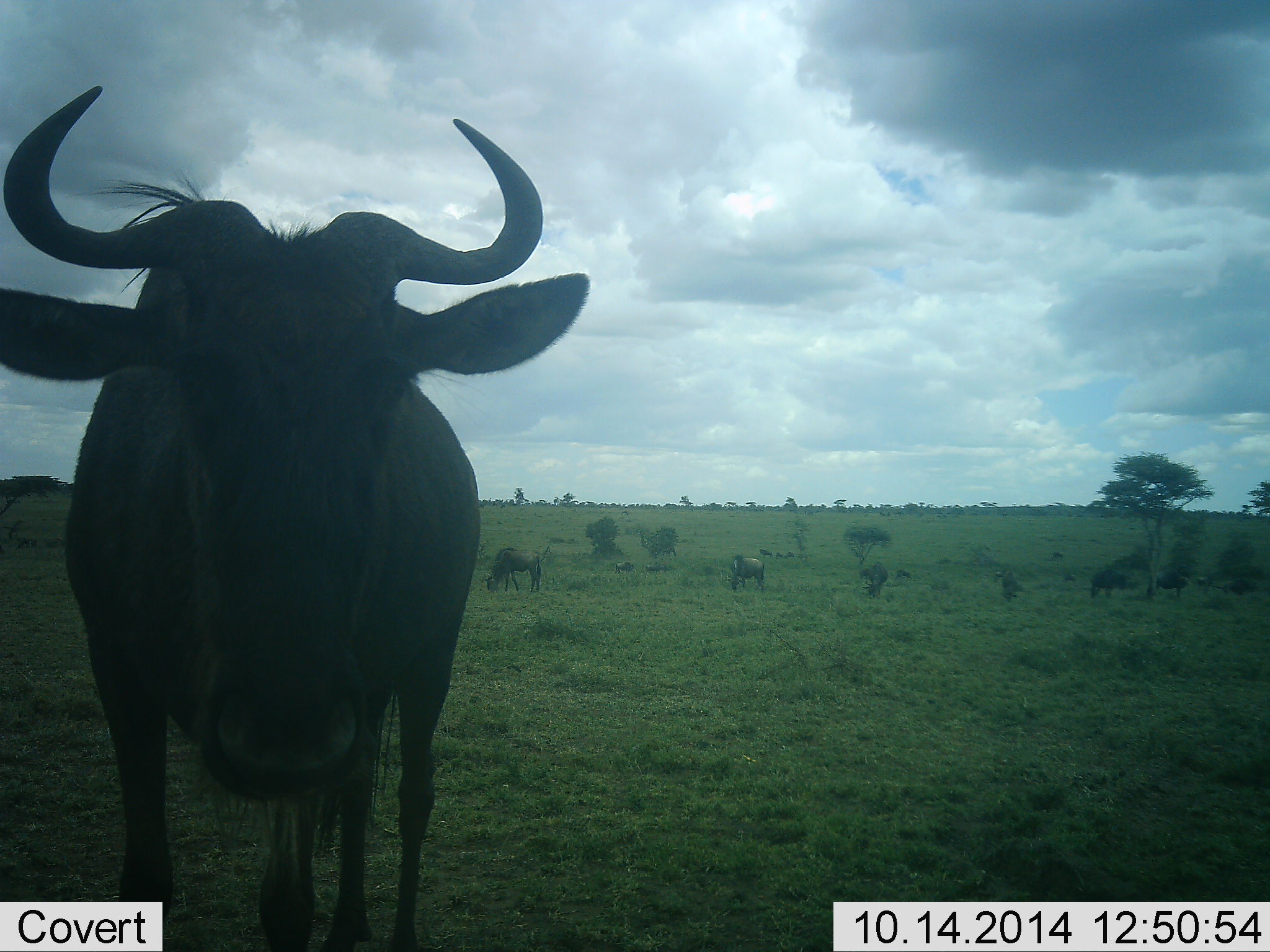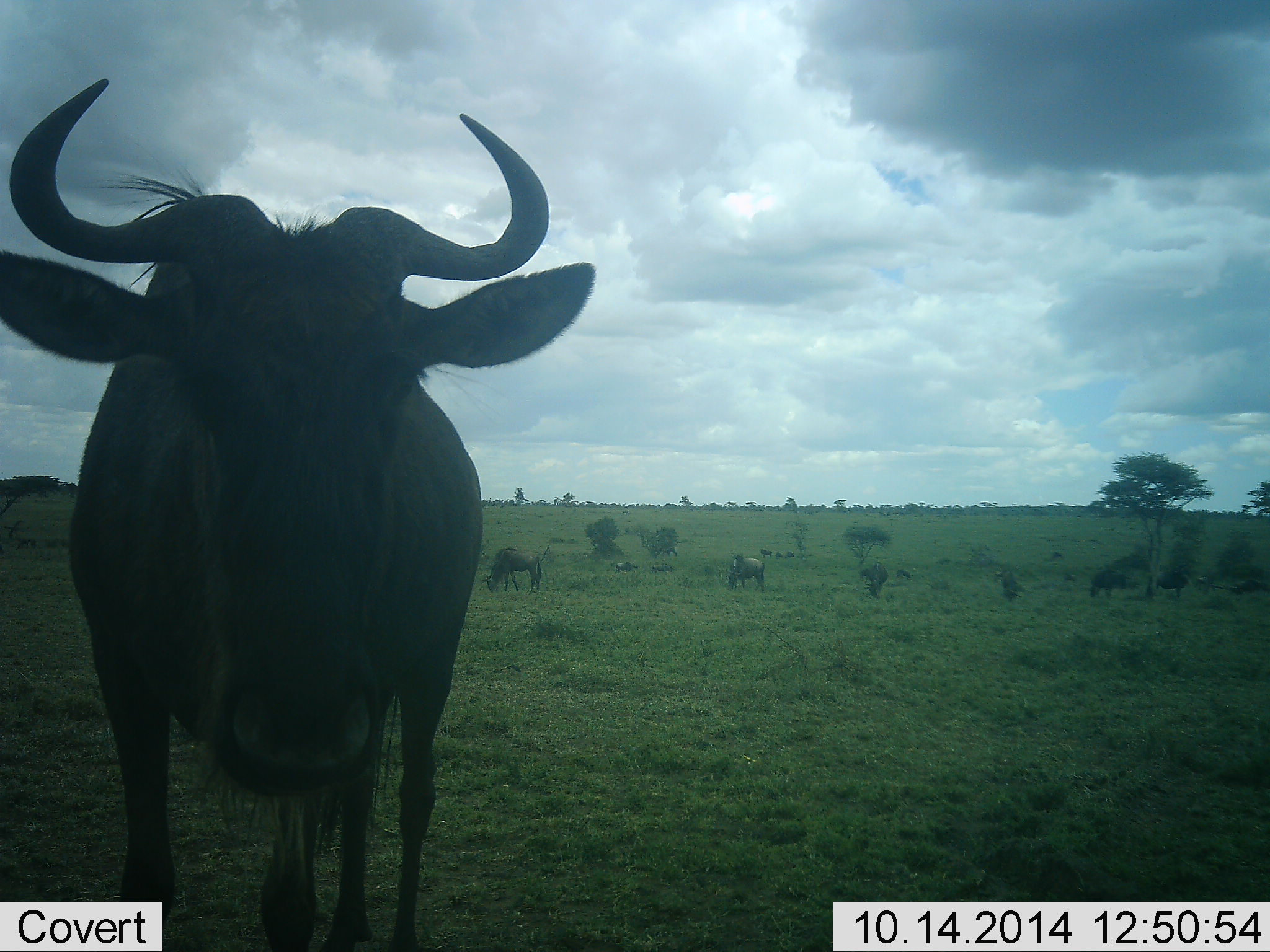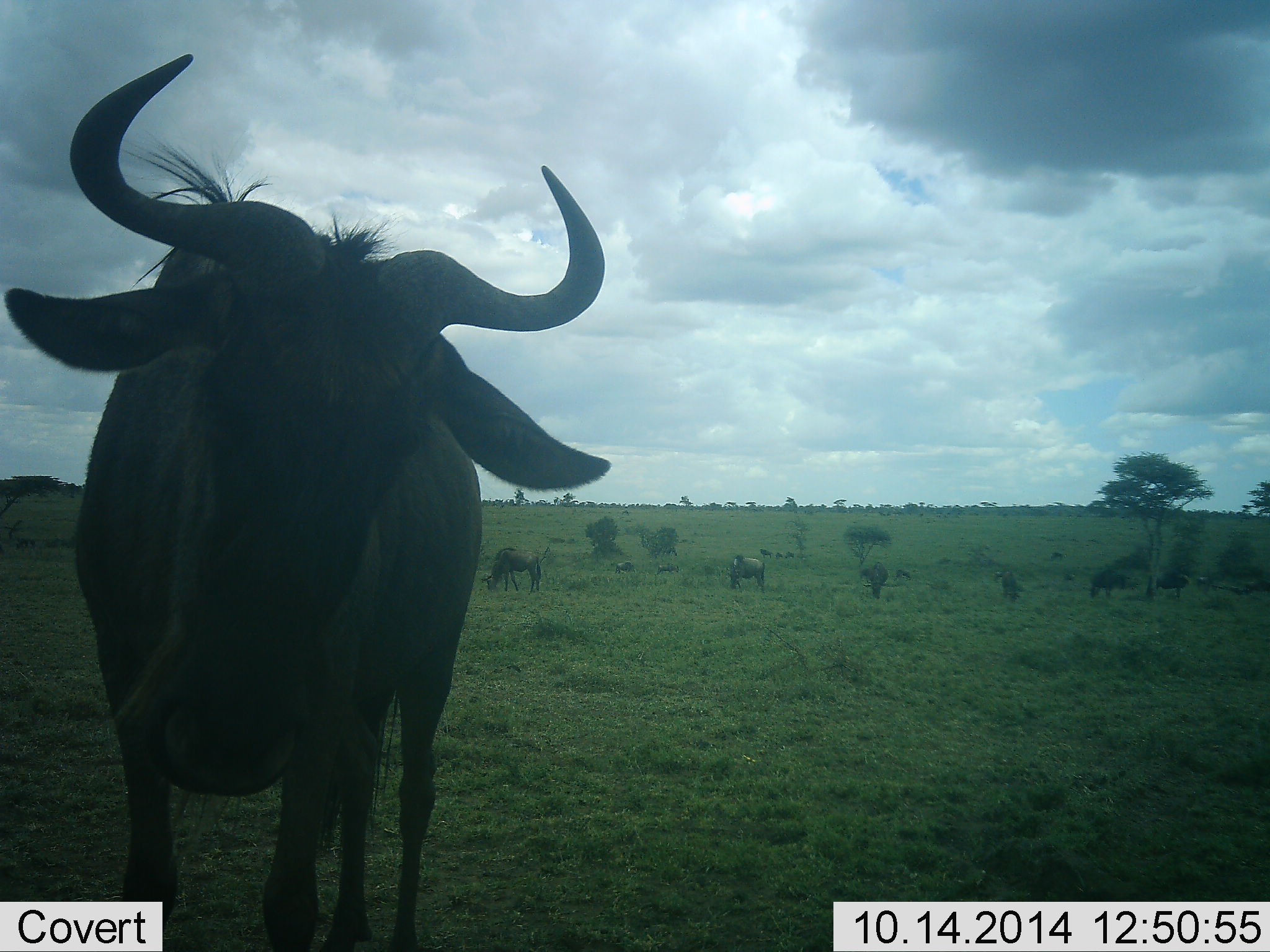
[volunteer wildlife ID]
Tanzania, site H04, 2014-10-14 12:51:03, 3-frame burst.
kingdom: Animalia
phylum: Chordata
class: Mammalia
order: Artiodactyla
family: Bovidae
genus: Connochaetes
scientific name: Connochaetes taurinus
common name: blue wildebeest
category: wildebeest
Wildebeest (blue wildebeest) (Connochaetes taurinus), count 7. Behavior (volunteer vote fractions): standing 91%, resting 0%, moving 18%, interacting 9%. Young present (vote fraction): 0%. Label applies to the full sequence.